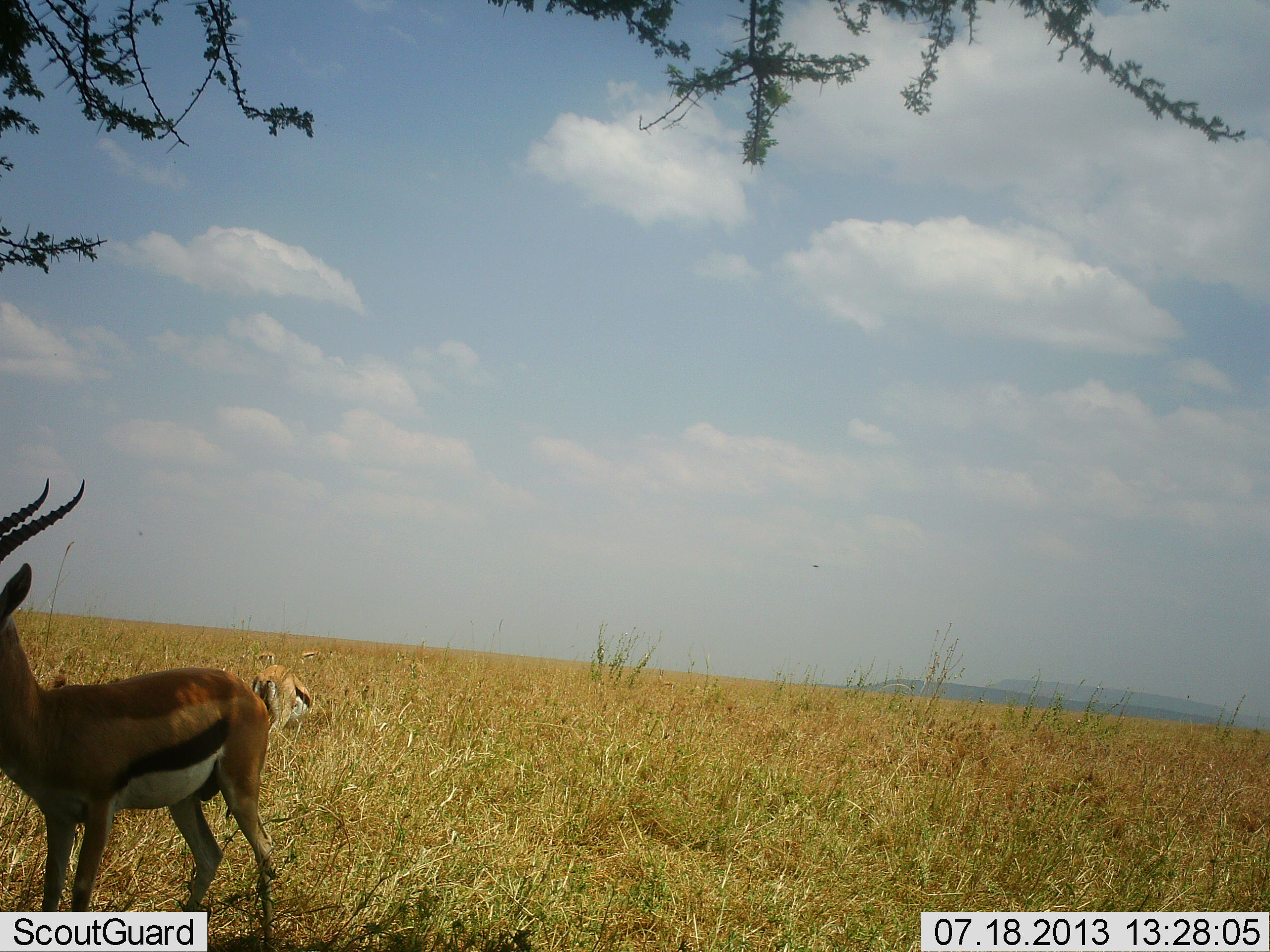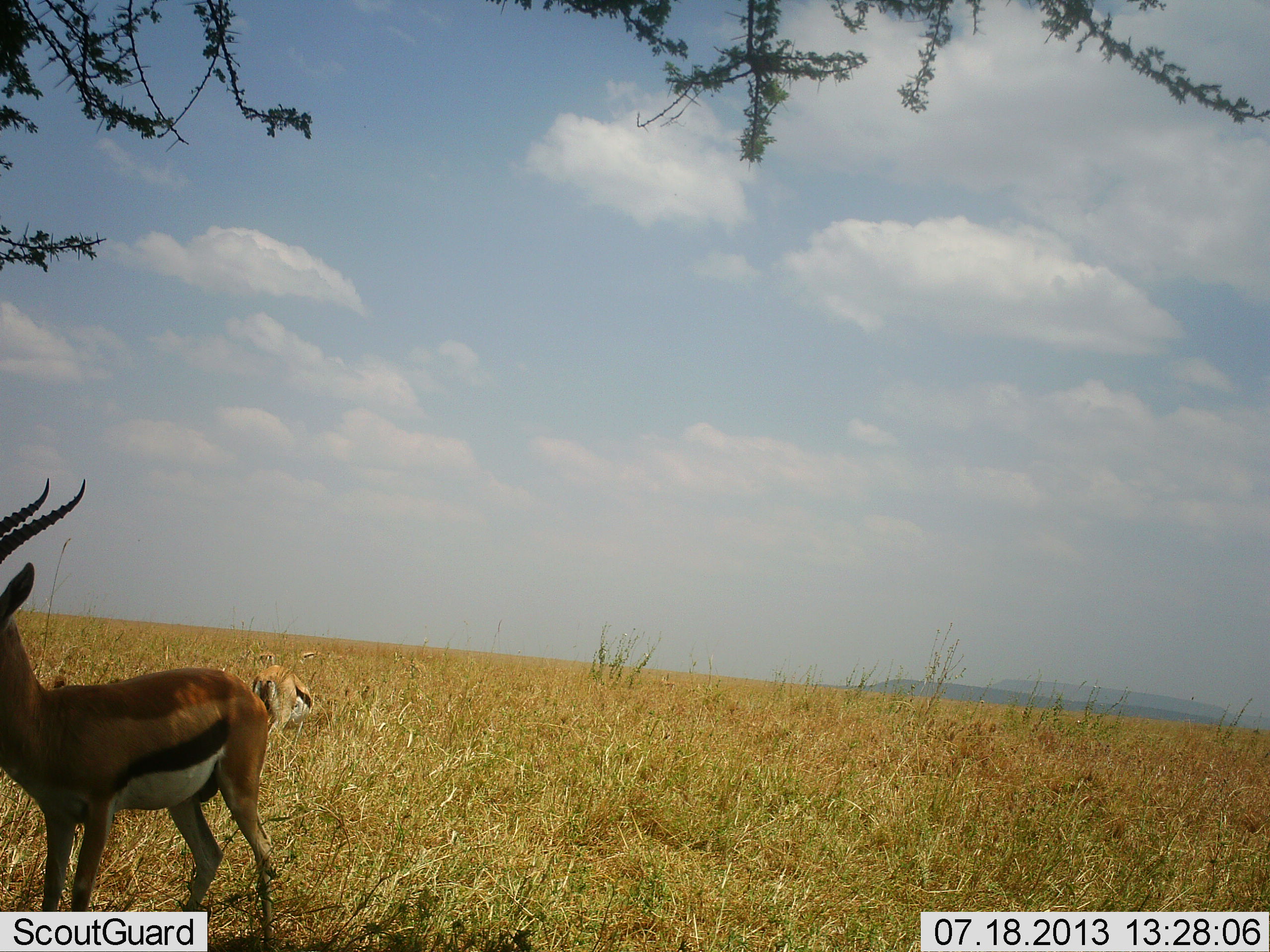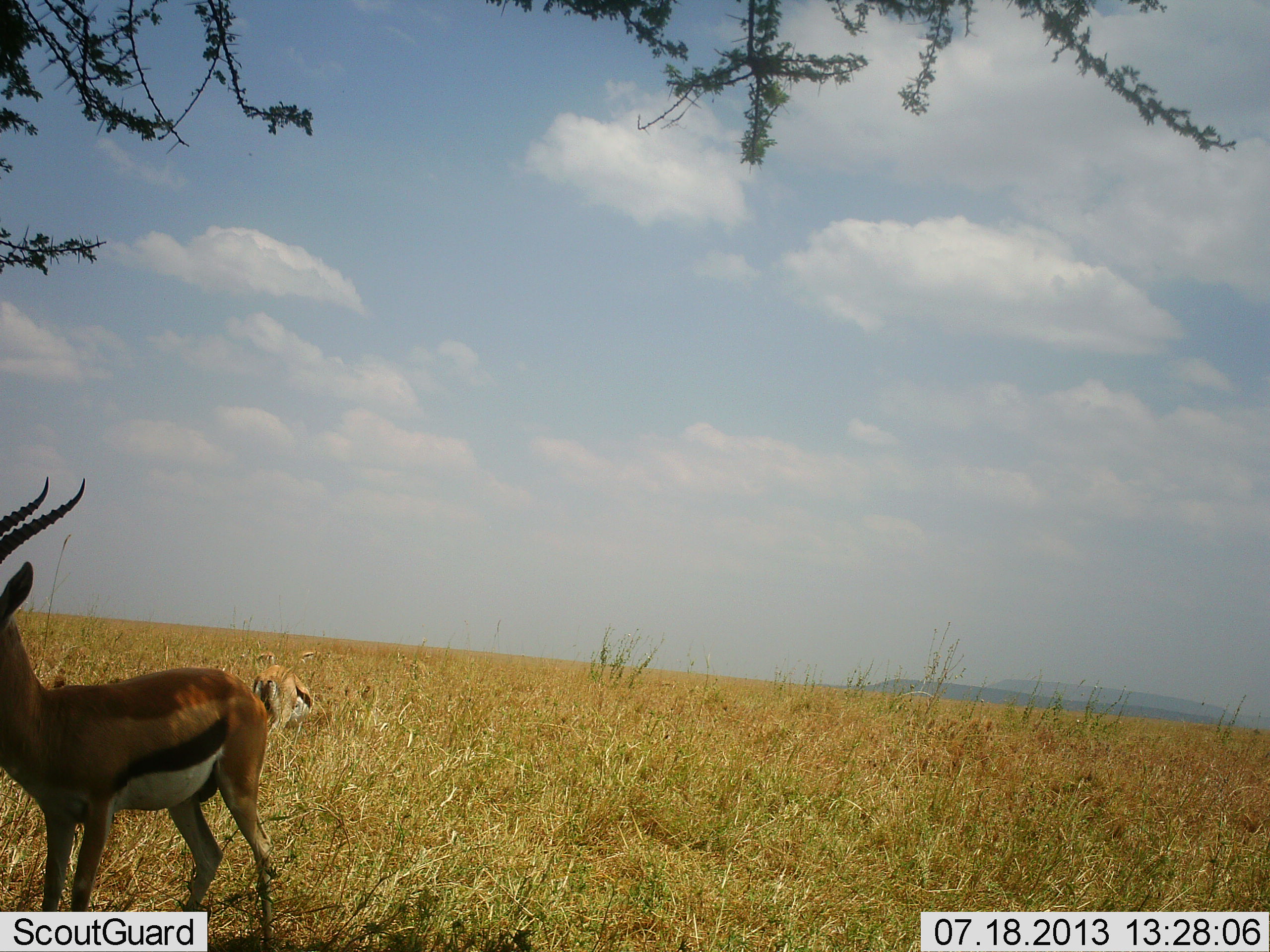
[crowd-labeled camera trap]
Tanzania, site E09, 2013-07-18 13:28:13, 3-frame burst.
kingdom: Animalia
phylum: Chordata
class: Mammalia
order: Artiodactyla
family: Bovidae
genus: Eudorcas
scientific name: Eudorcas thomsonii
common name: thomson's gazelle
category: gazellethomsons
Gazellethomsons (thomson's gazelle) (Eudorcas thomsonii), count 2. Behavior (volunteer vote fractions): standing 93%, resting 10%, moving 0%, interacting 0%. Young present (vote fraction): 0%. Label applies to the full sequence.